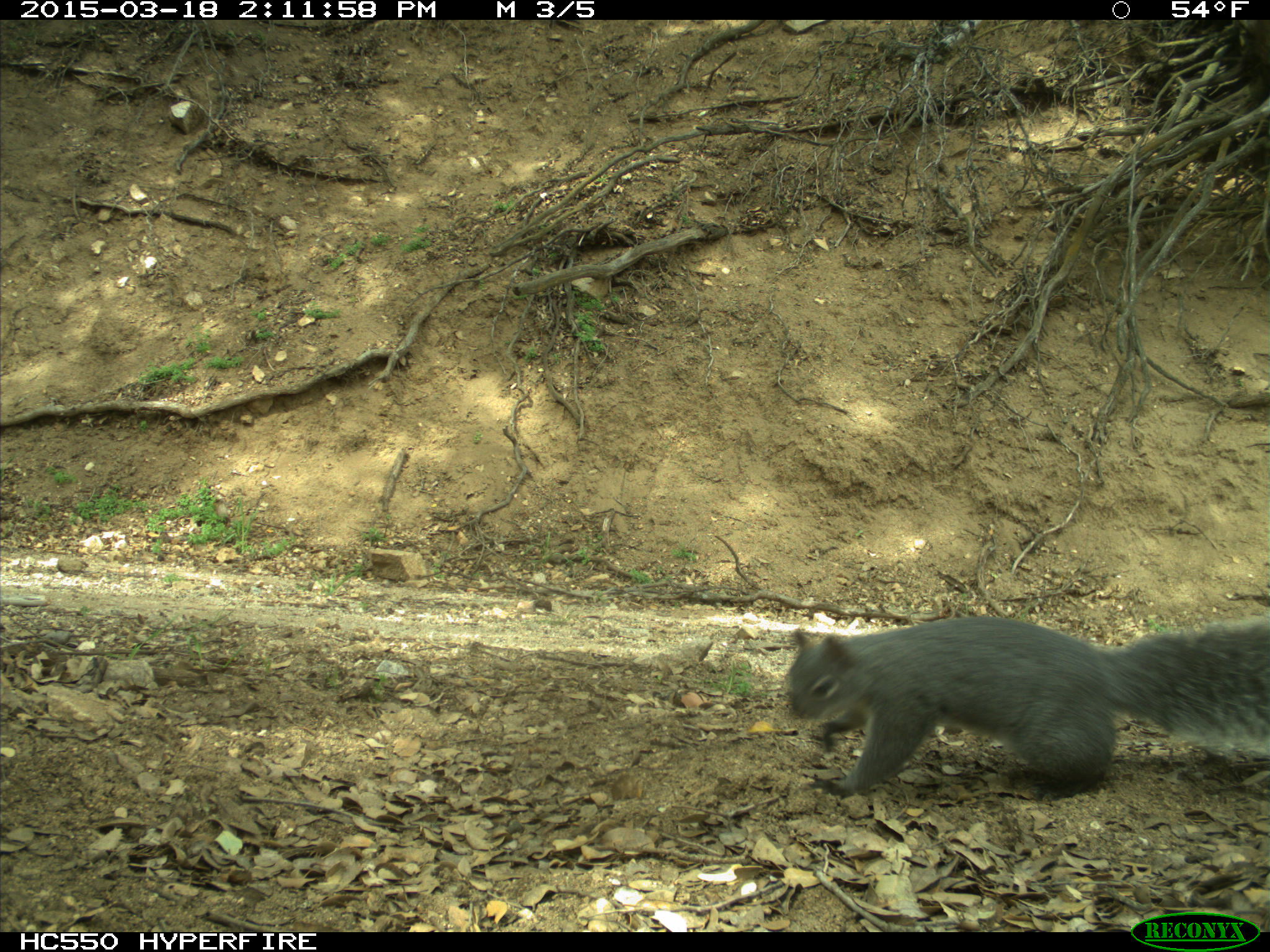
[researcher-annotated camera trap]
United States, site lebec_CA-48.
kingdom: Animalia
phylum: Chordata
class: Mammalia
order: Rodentia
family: Sciuridae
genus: Sciurus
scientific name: Sciurus carolinensis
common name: eastern gray squirrel